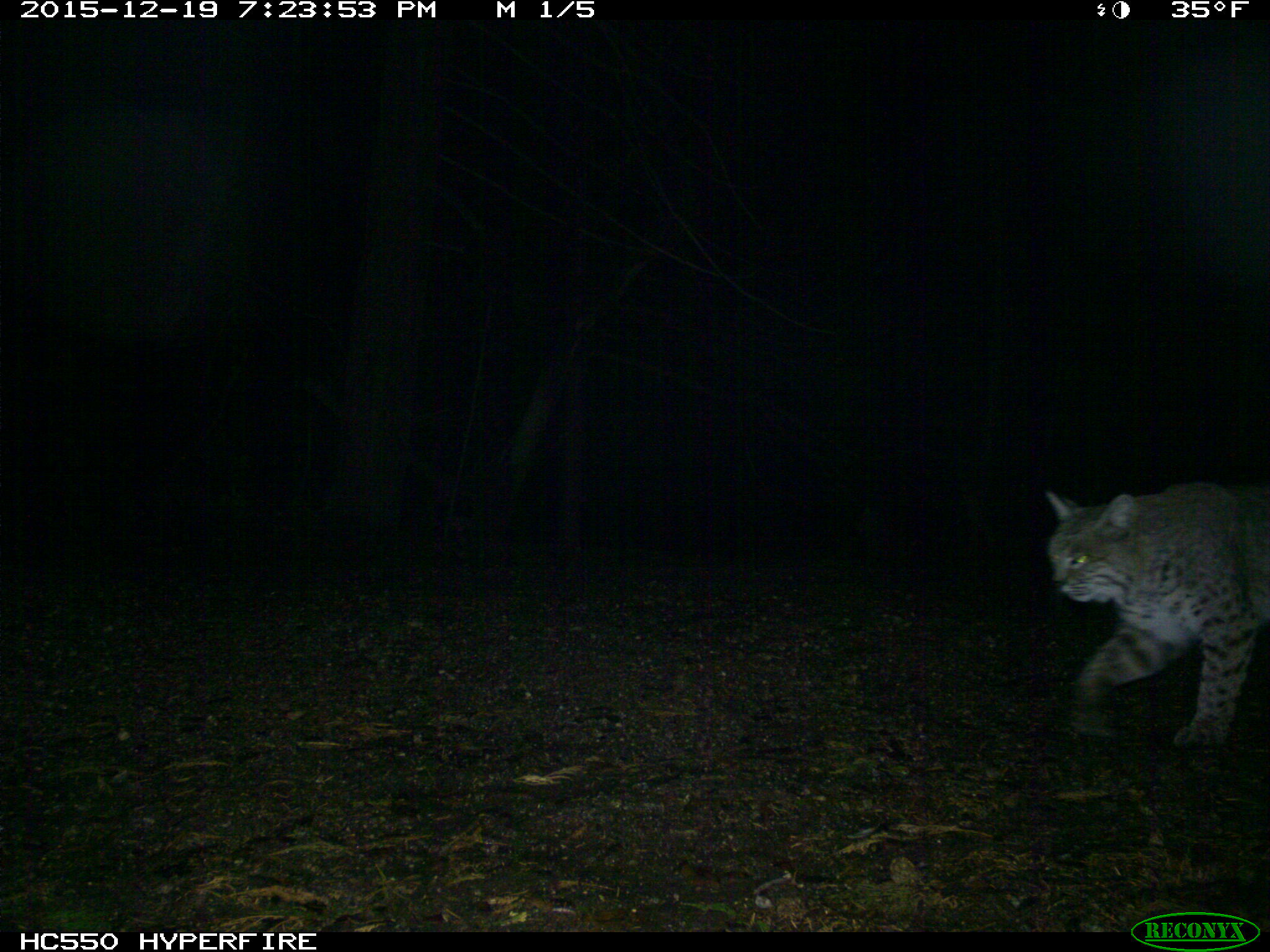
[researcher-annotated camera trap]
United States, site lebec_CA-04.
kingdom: Animalia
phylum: Chordata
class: Mammalia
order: Carnivora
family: Felidae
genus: Lynx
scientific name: Lynx rufus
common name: bobcat